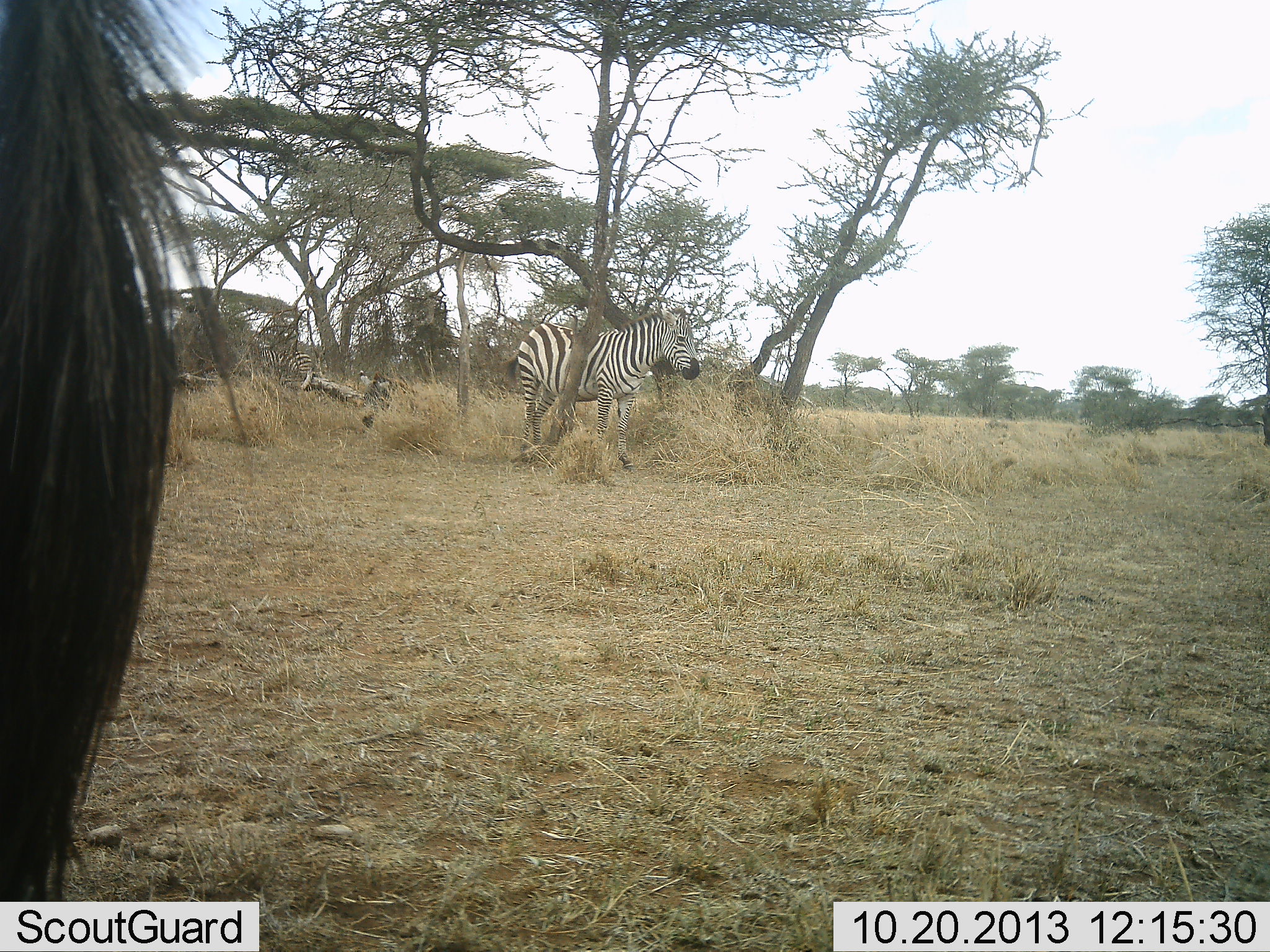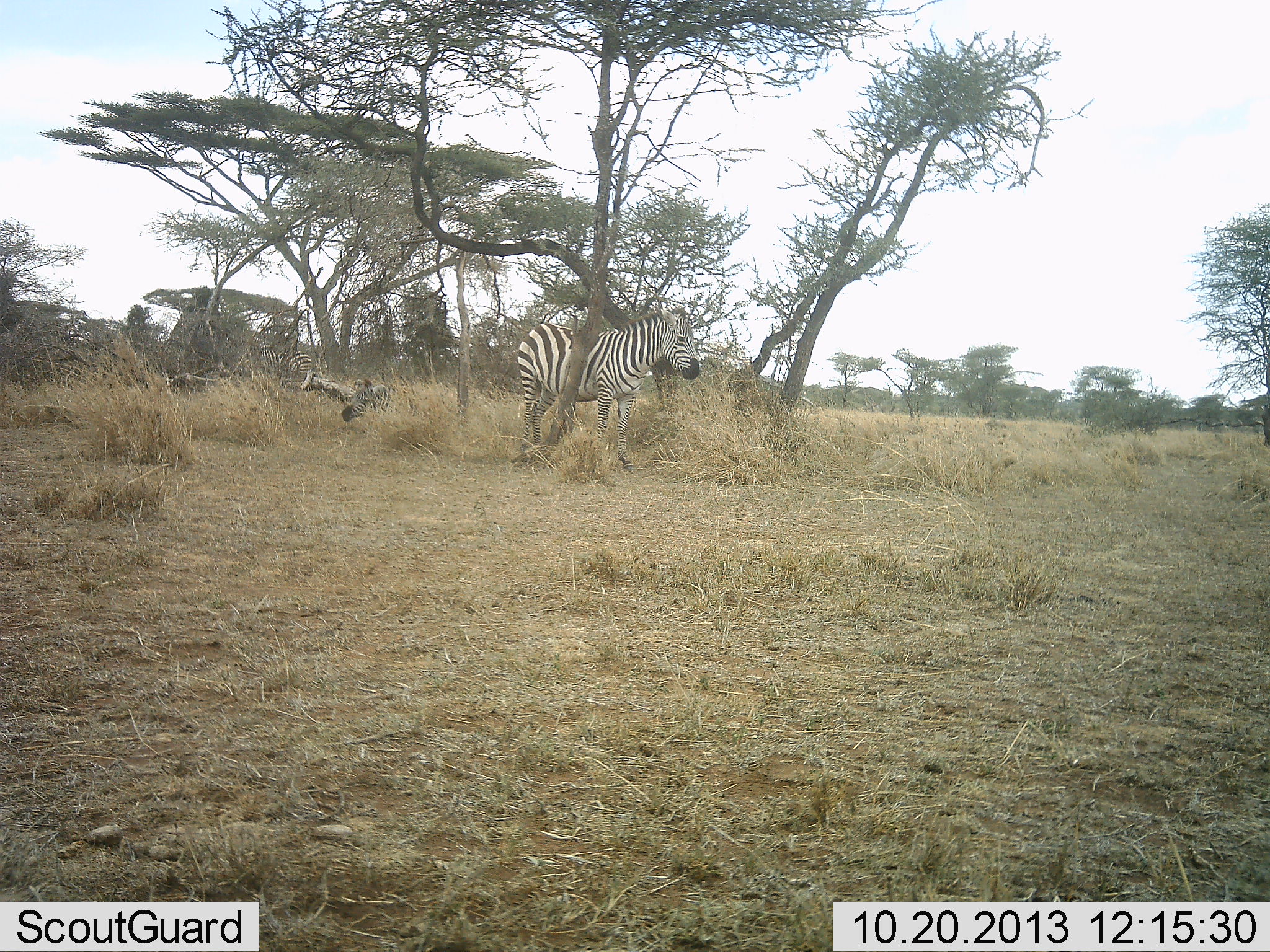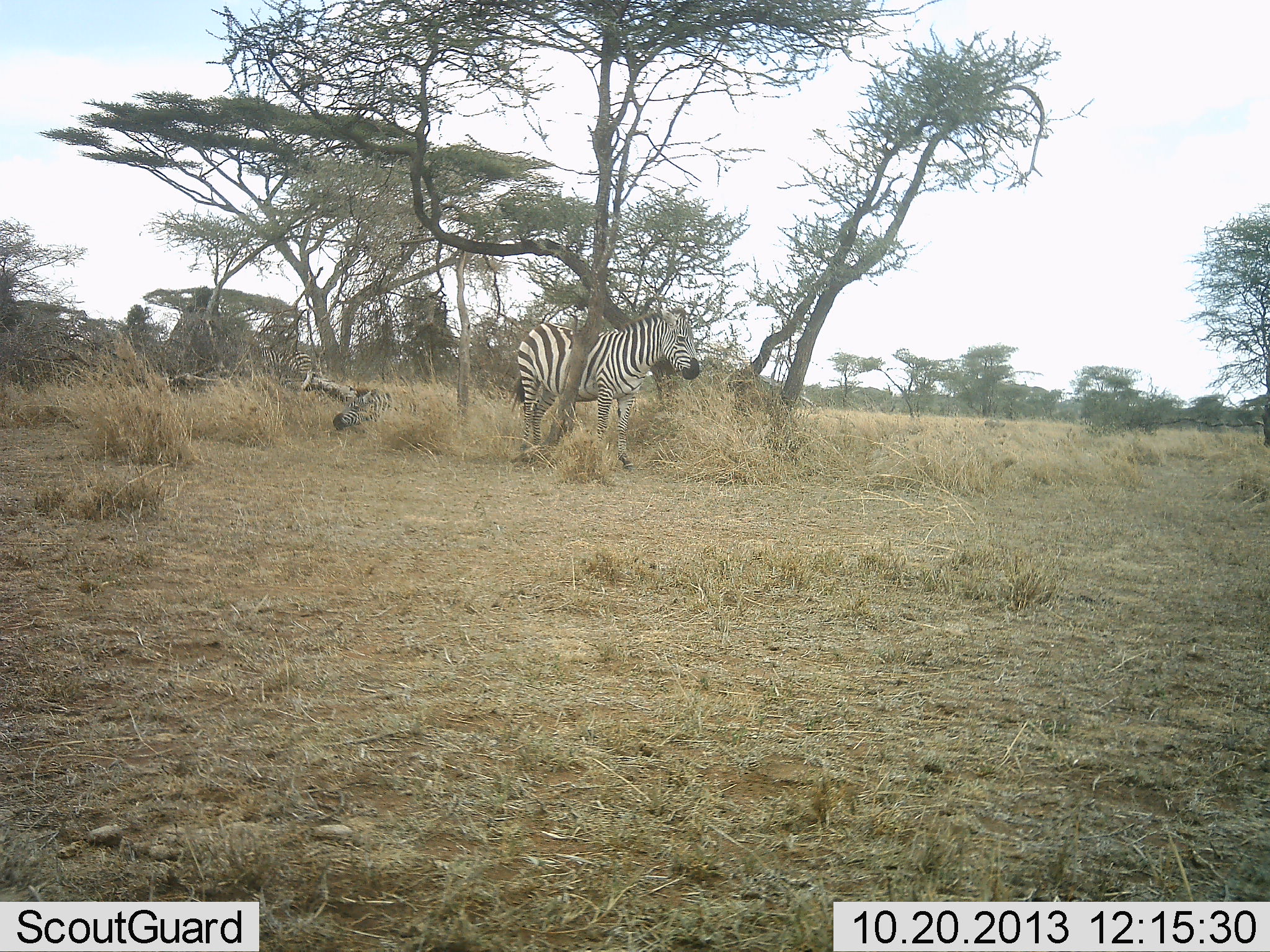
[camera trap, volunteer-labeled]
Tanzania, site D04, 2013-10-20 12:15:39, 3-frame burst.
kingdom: Animalia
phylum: Chordata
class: Mammalia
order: Perissodactyla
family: Equidae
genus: Equus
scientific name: Equus quagga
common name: plains zebra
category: zebra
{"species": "zebra (plains zebra) (Equus quagga)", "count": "3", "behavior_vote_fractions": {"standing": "100%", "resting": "64%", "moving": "18%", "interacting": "0%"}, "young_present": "0%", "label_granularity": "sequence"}